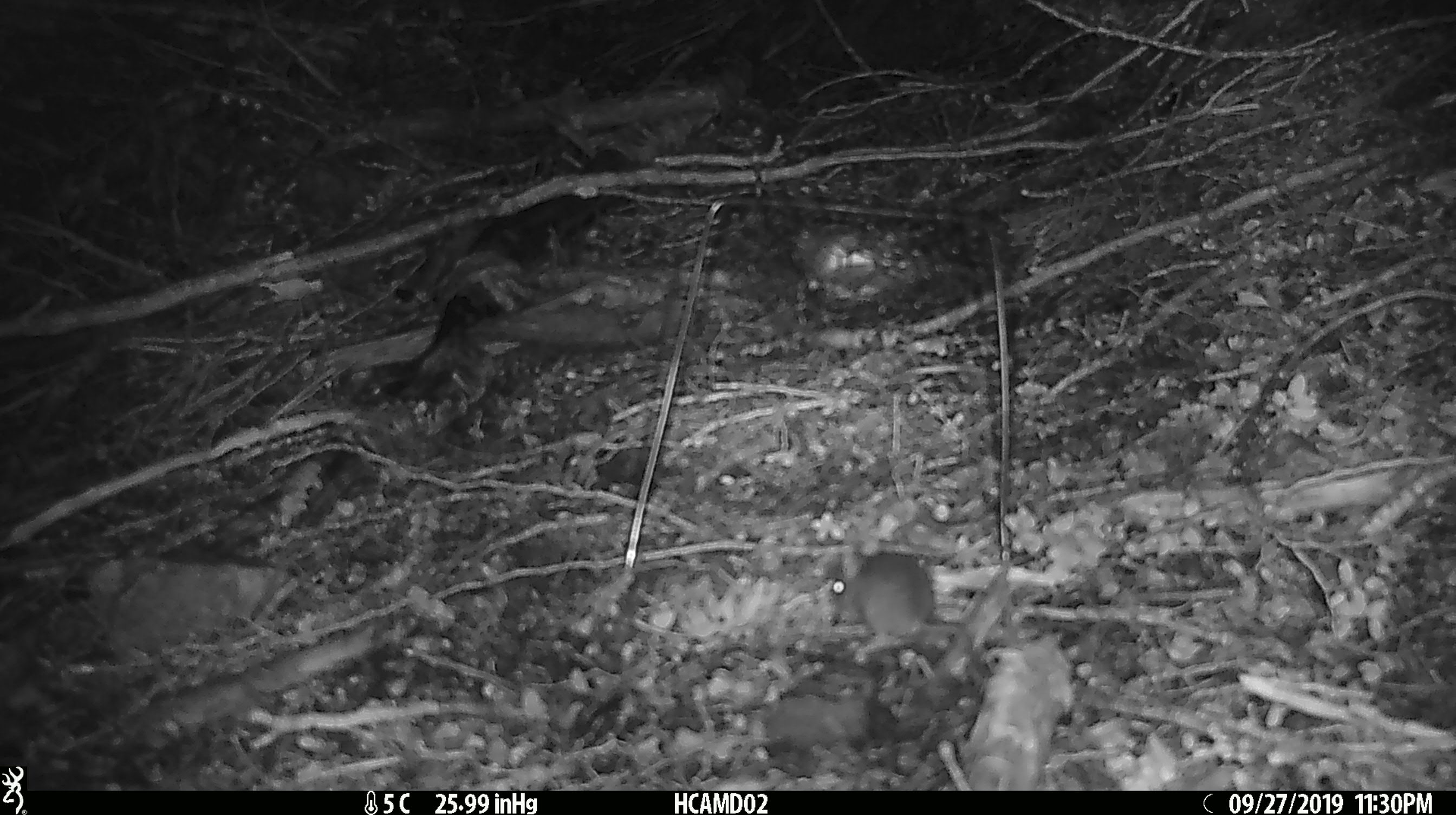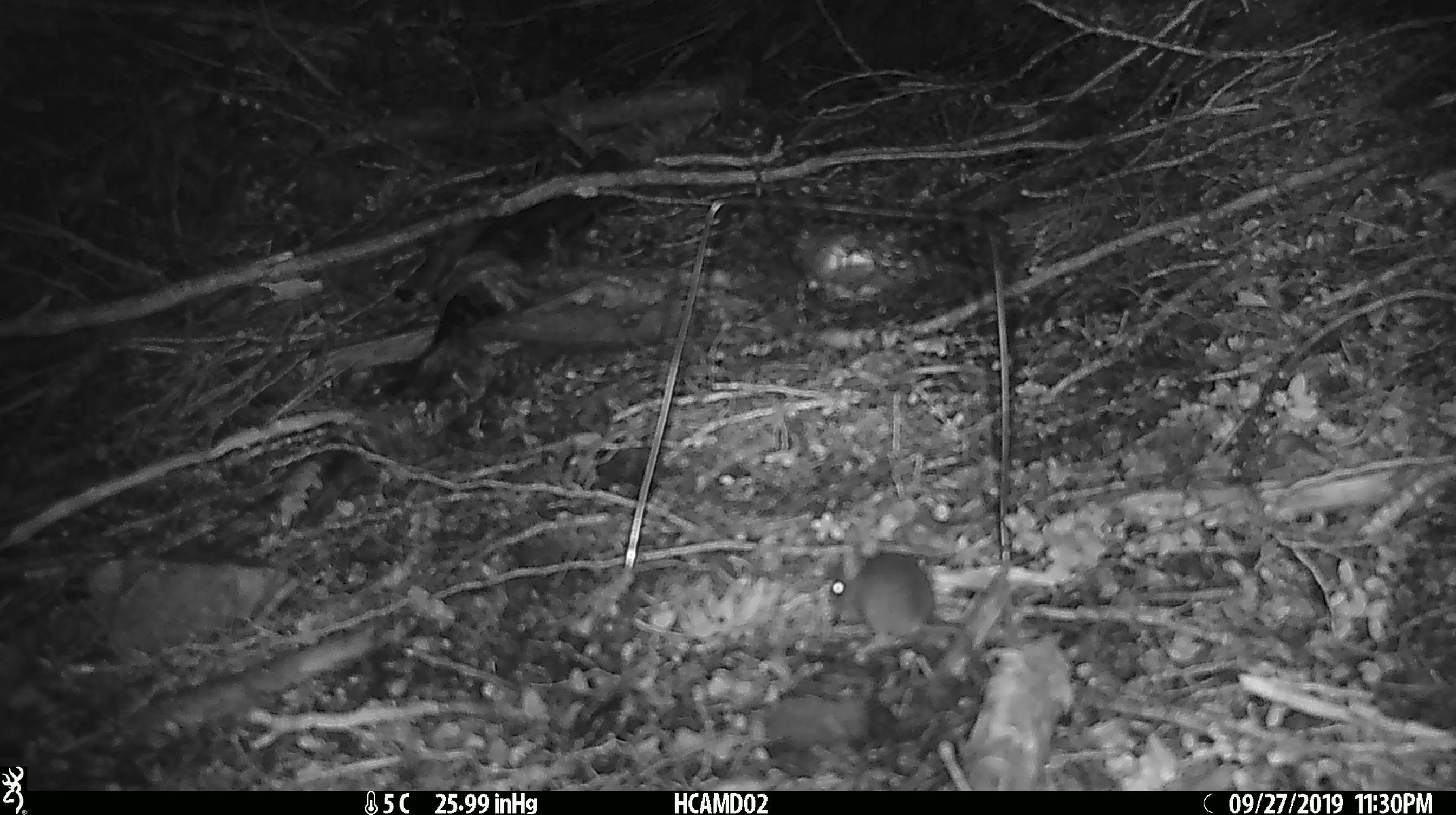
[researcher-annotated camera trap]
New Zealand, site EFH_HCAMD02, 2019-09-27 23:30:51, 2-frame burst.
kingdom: Animalia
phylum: Chordata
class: Mammalia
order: Rodentia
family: Muridae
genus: Mus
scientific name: Mus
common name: mouse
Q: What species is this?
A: Mouse (Mus).